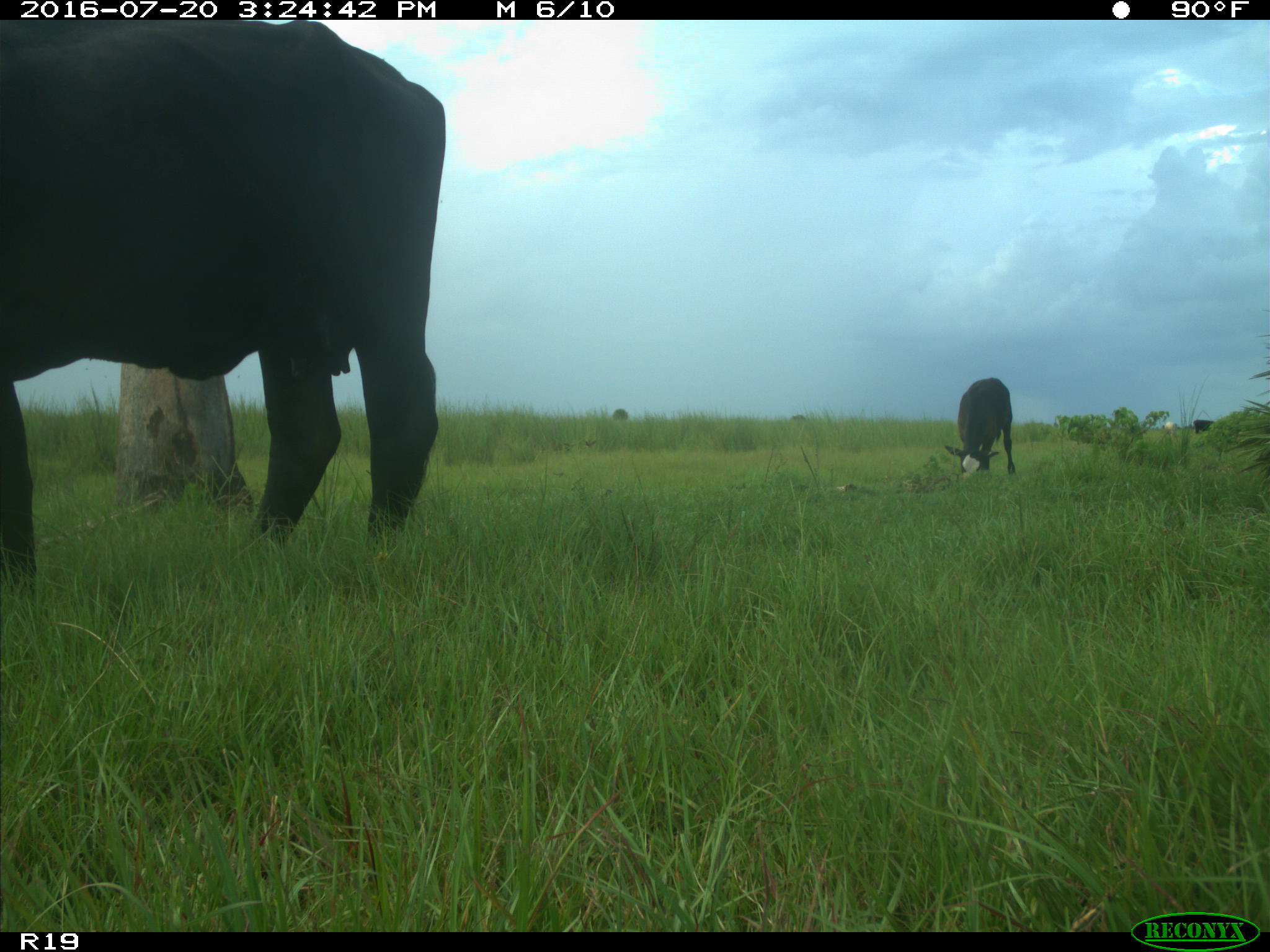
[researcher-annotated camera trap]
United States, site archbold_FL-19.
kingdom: Animalia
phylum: Chordata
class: Mammalia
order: Artiodactyla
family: Bovidae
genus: Bos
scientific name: Bos taurus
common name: domestic cow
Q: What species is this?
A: Bos taurus (domestic cow).